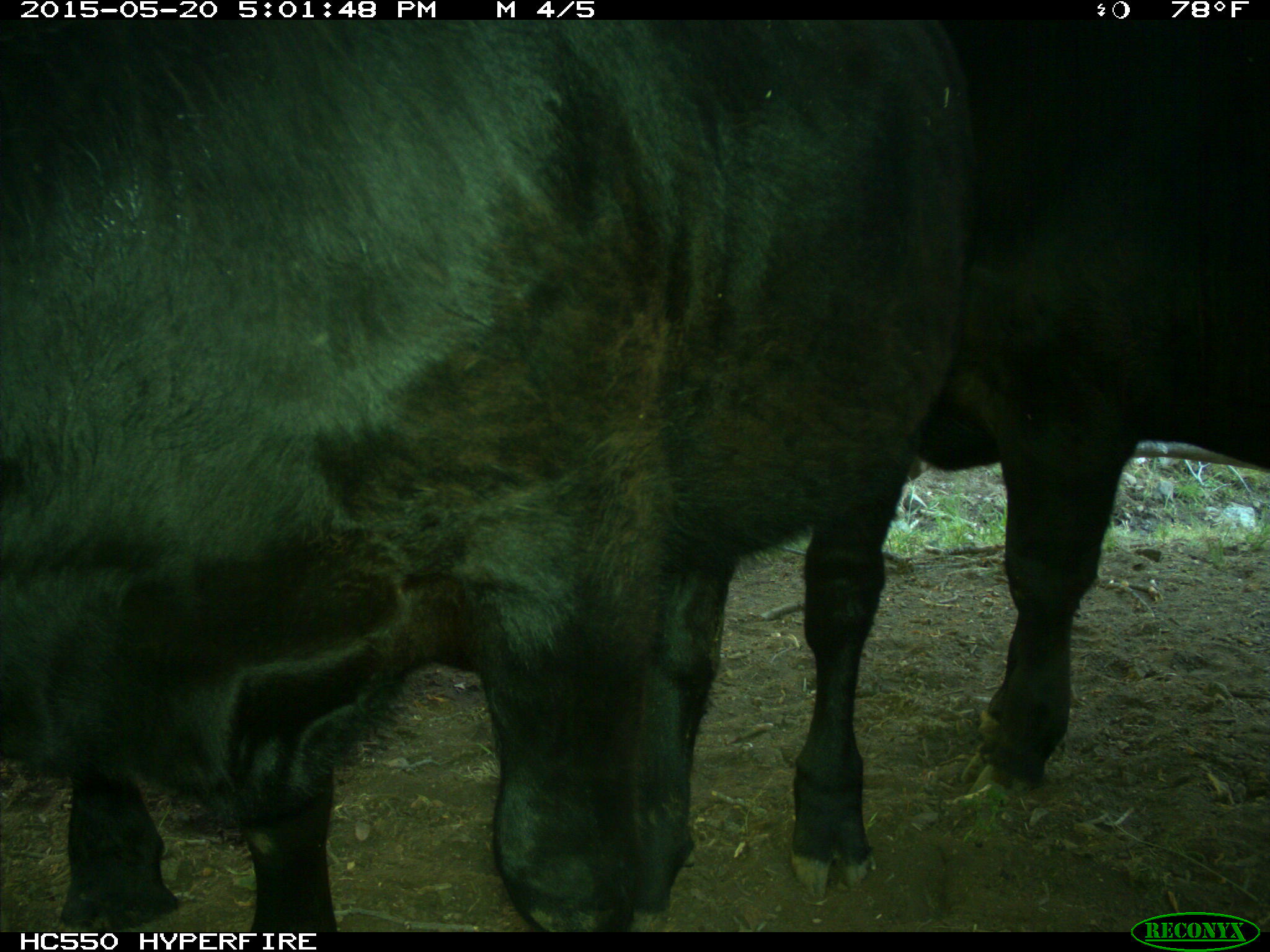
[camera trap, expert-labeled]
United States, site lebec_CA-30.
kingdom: Animalia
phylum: Chordata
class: Mammalia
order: Artiodactyla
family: Bovidae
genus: Bos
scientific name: Bos taurus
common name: domestic cow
Bos taurus (domestic cow).